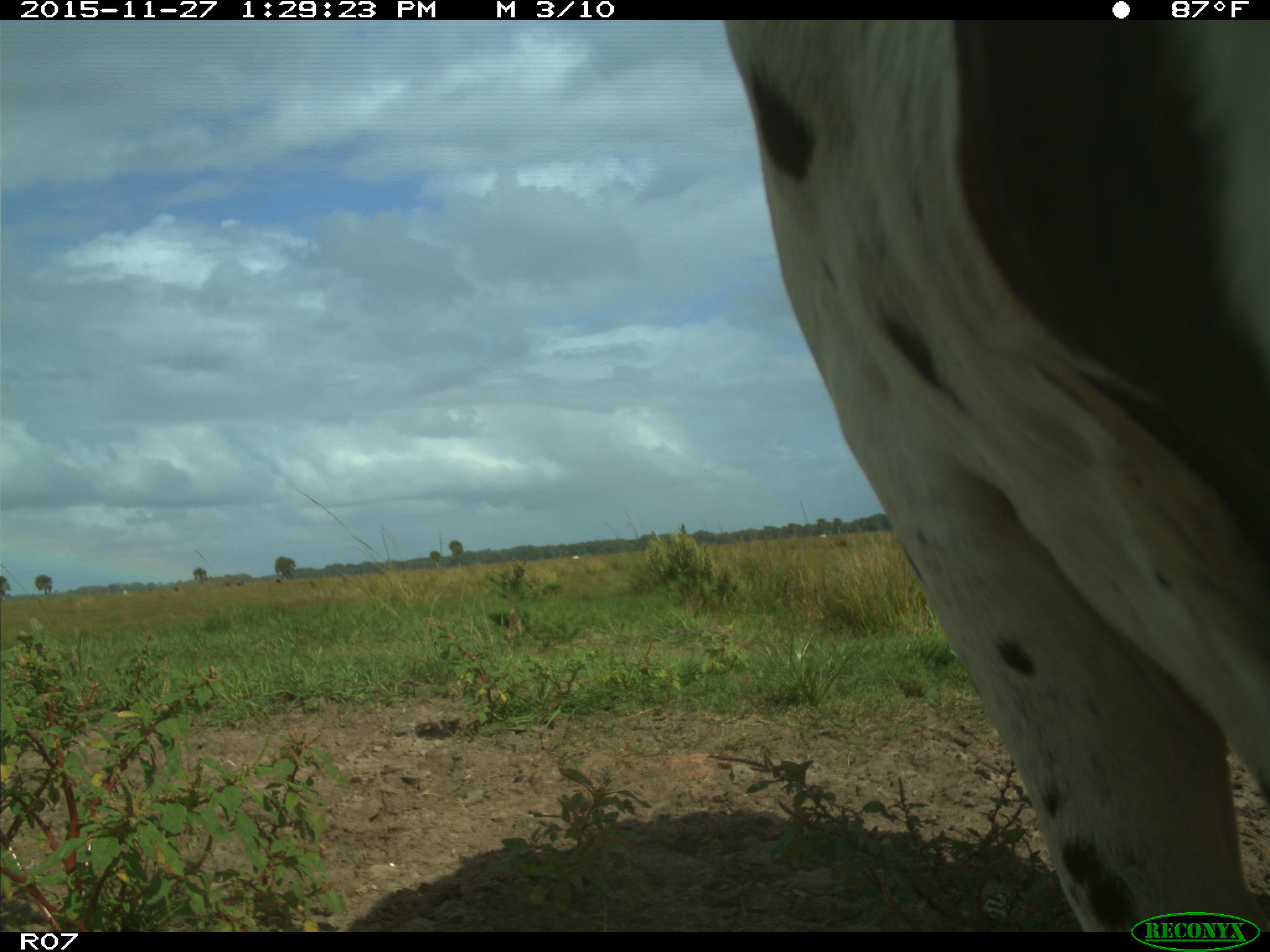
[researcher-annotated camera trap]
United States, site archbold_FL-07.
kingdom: Animalia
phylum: Chordata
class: Mammalia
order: Artiodactyla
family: Bovidae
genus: Bos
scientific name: Bos taurus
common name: domestic cow